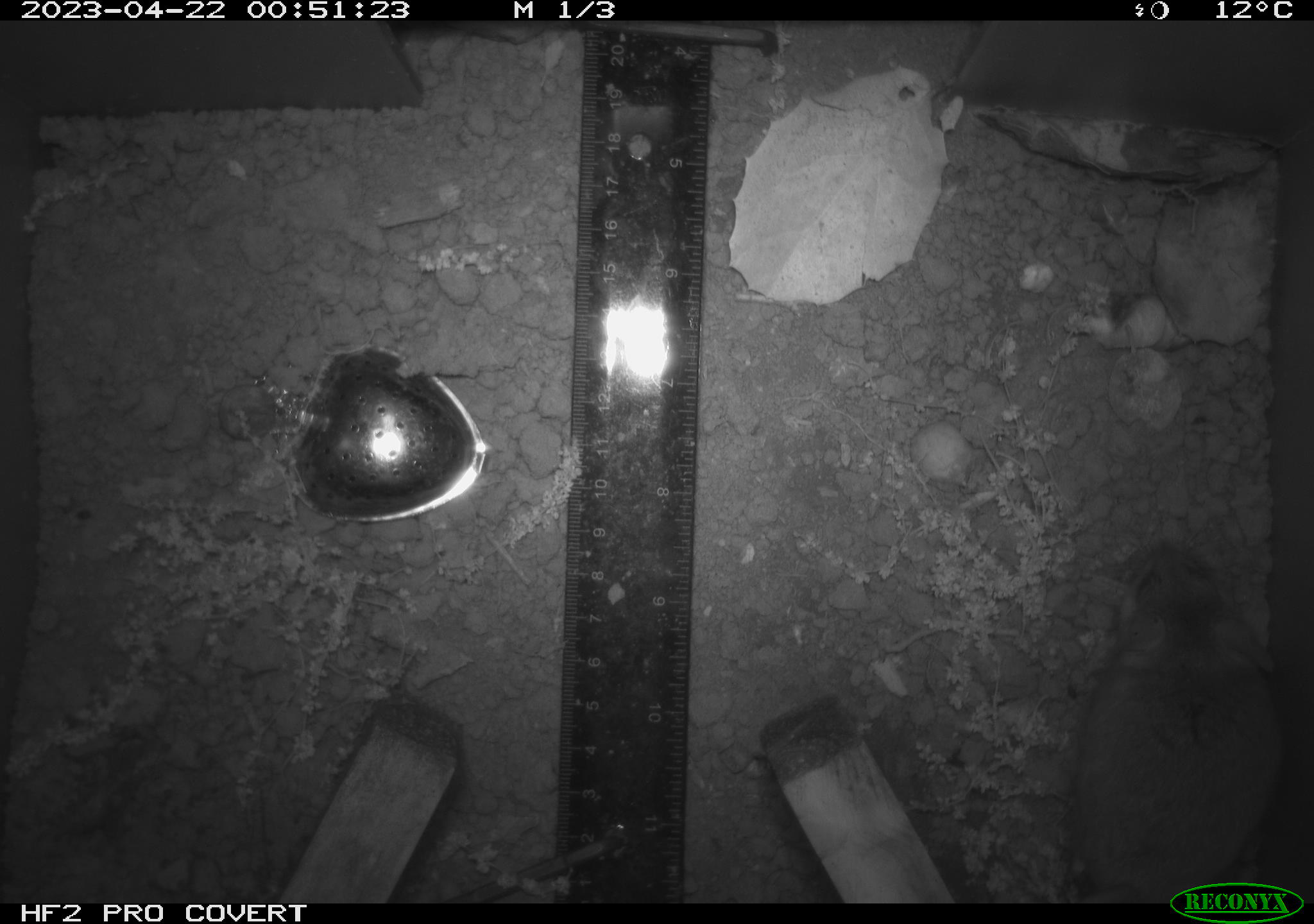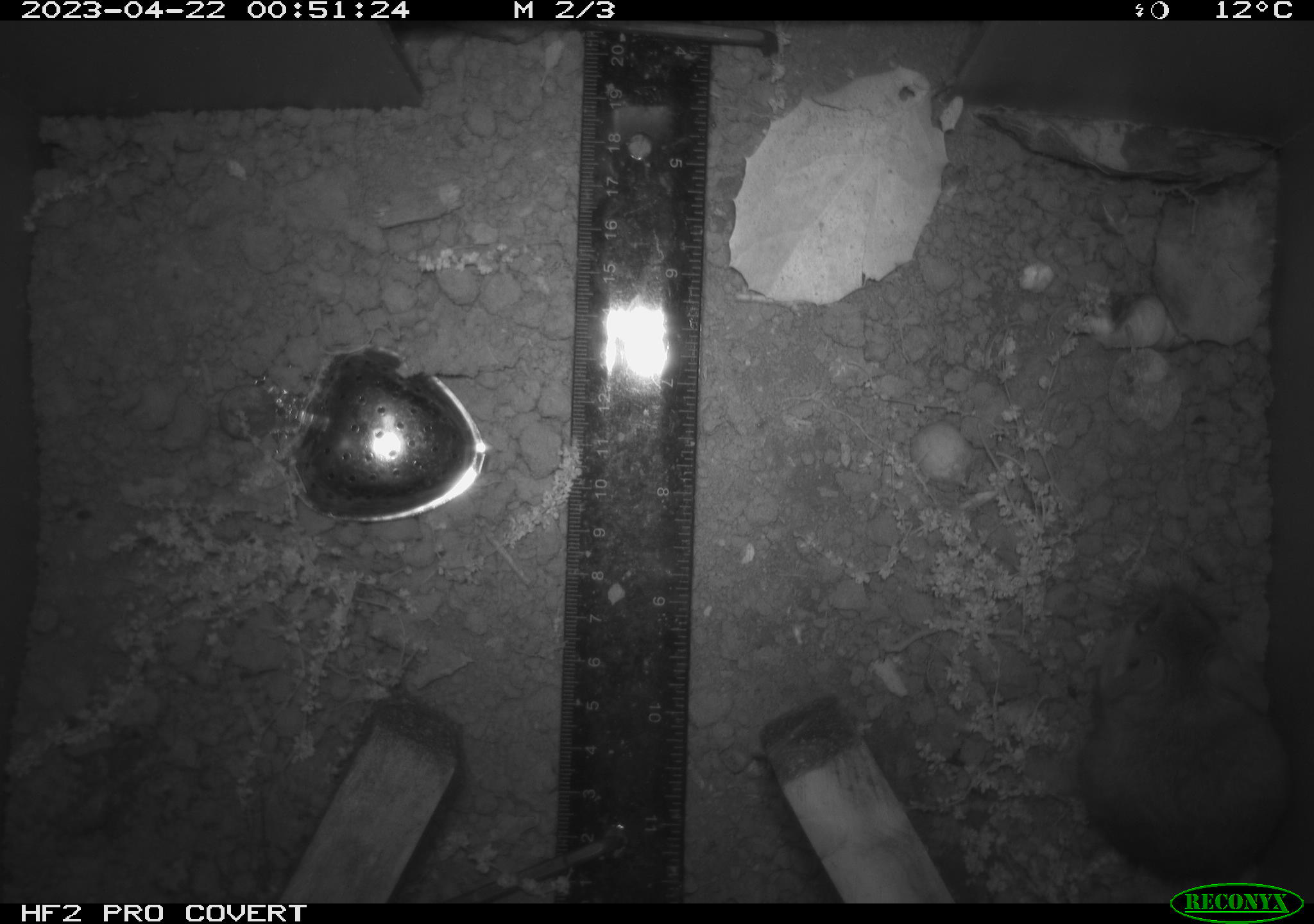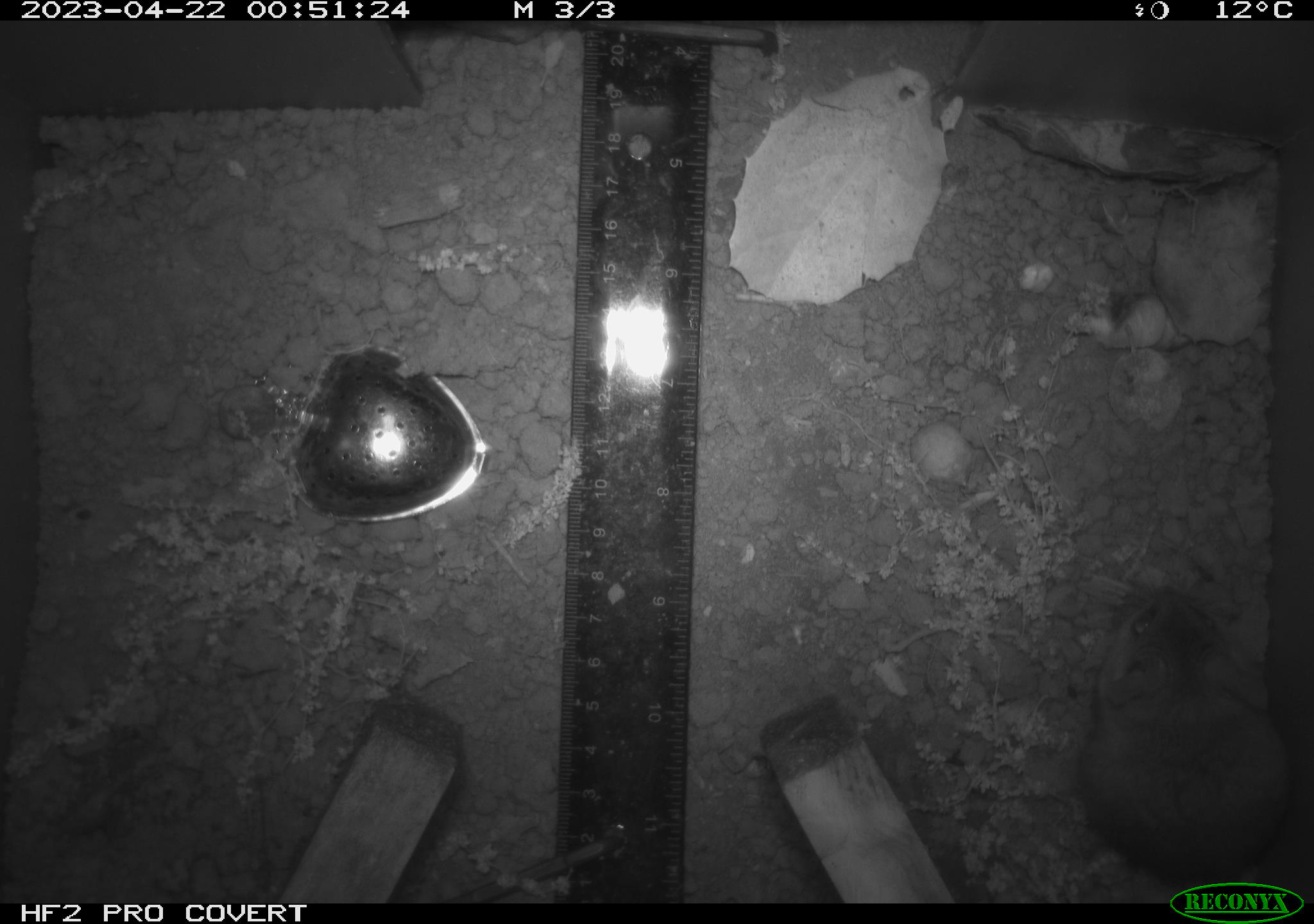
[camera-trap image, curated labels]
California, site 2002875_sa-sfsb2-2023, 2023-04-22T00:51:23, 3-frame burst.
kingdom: Animalia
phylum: Chordata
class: Mammalia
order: Rodentia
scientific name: Rodentia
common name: mouse species